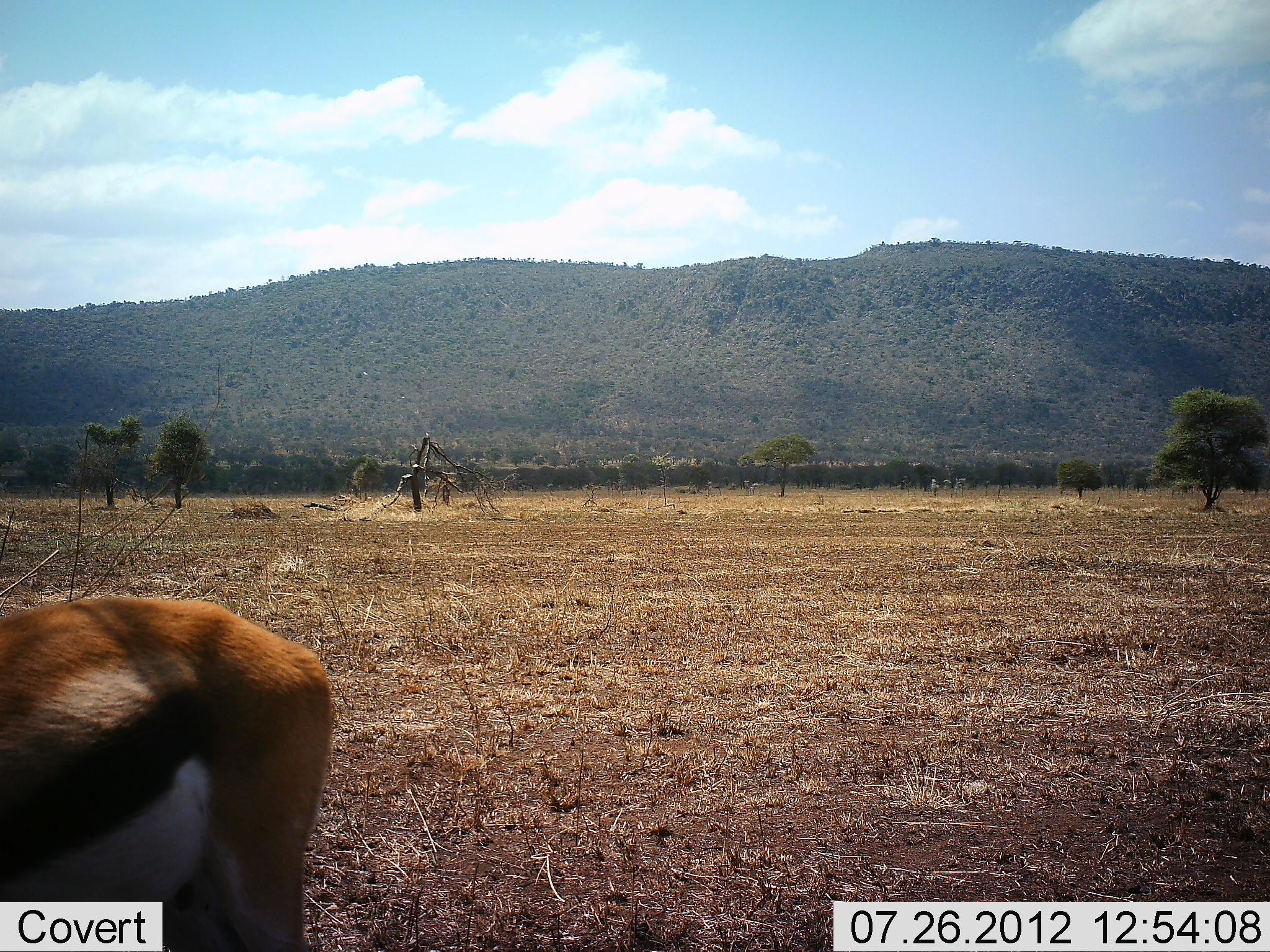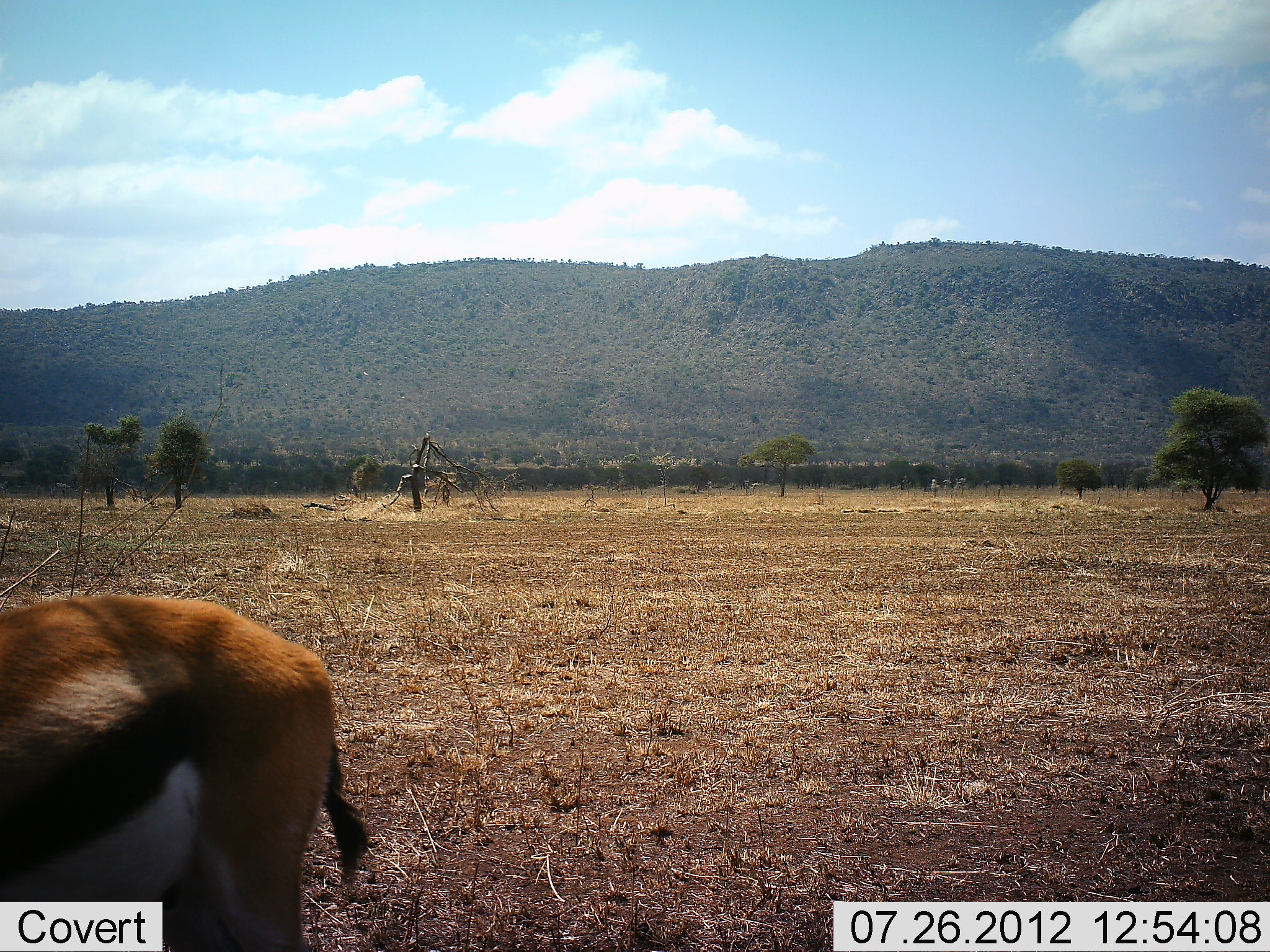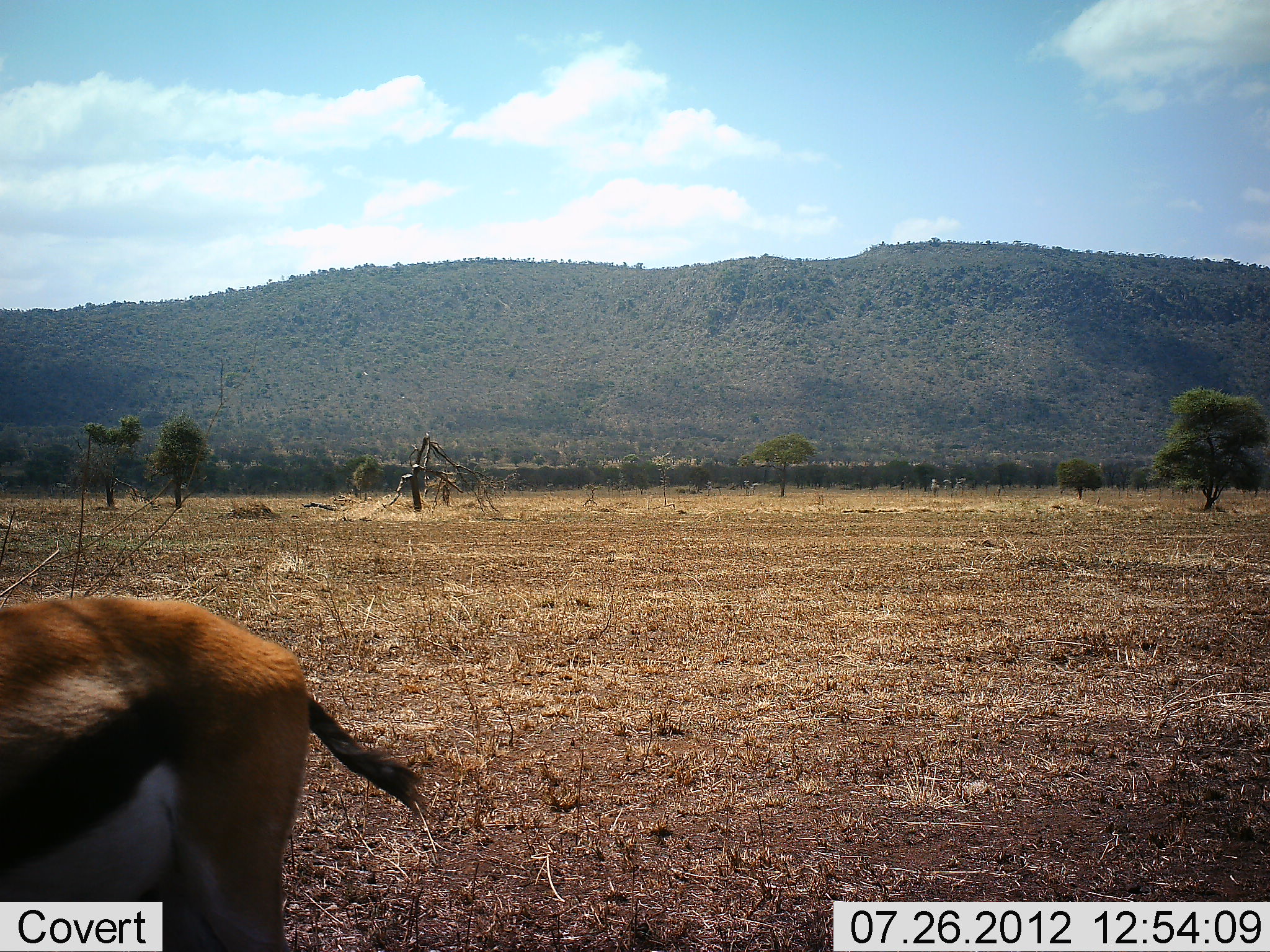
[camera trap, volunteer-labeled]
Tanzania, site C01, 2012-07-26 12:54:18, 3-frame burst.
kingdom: Animalia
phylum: Chordata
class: Mammalia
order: Artiodactyla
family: Bovidae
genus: Eudorcas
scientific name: Eudorcas thomsonii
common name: thomson's gazelle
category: gazellethomsons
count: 1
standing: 90%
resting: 0%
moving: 10%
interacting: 0%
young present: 0%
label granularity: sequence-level